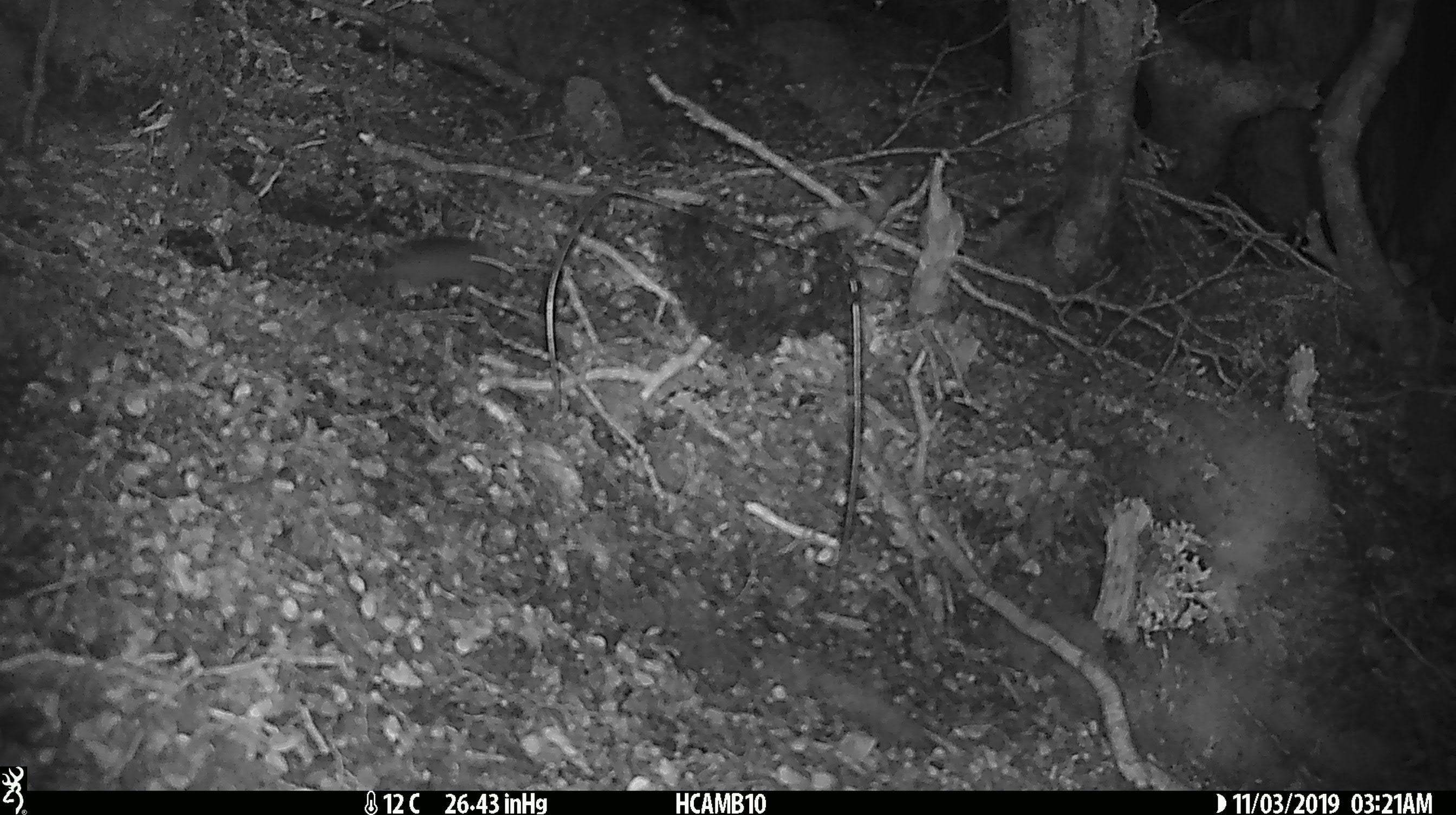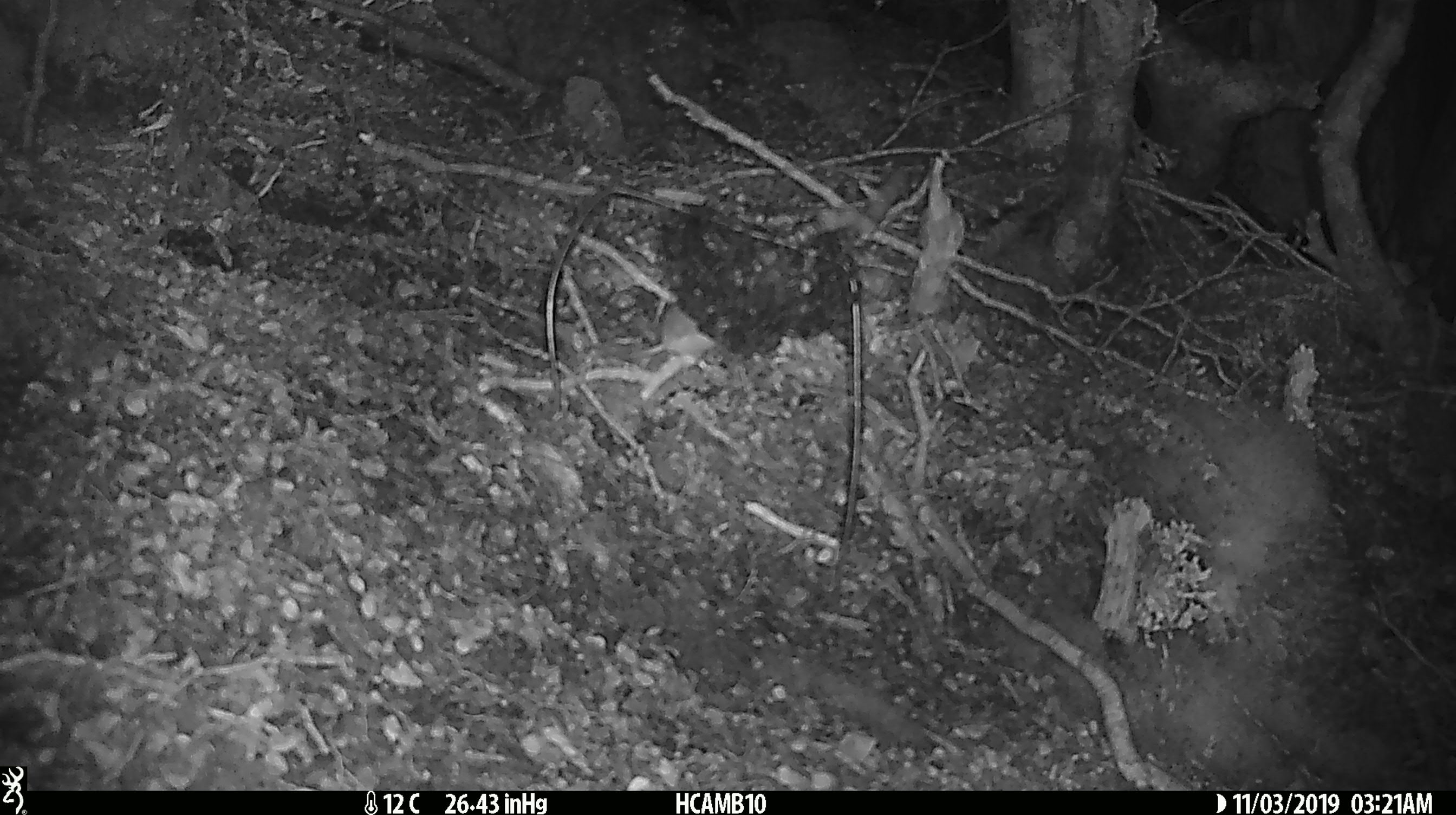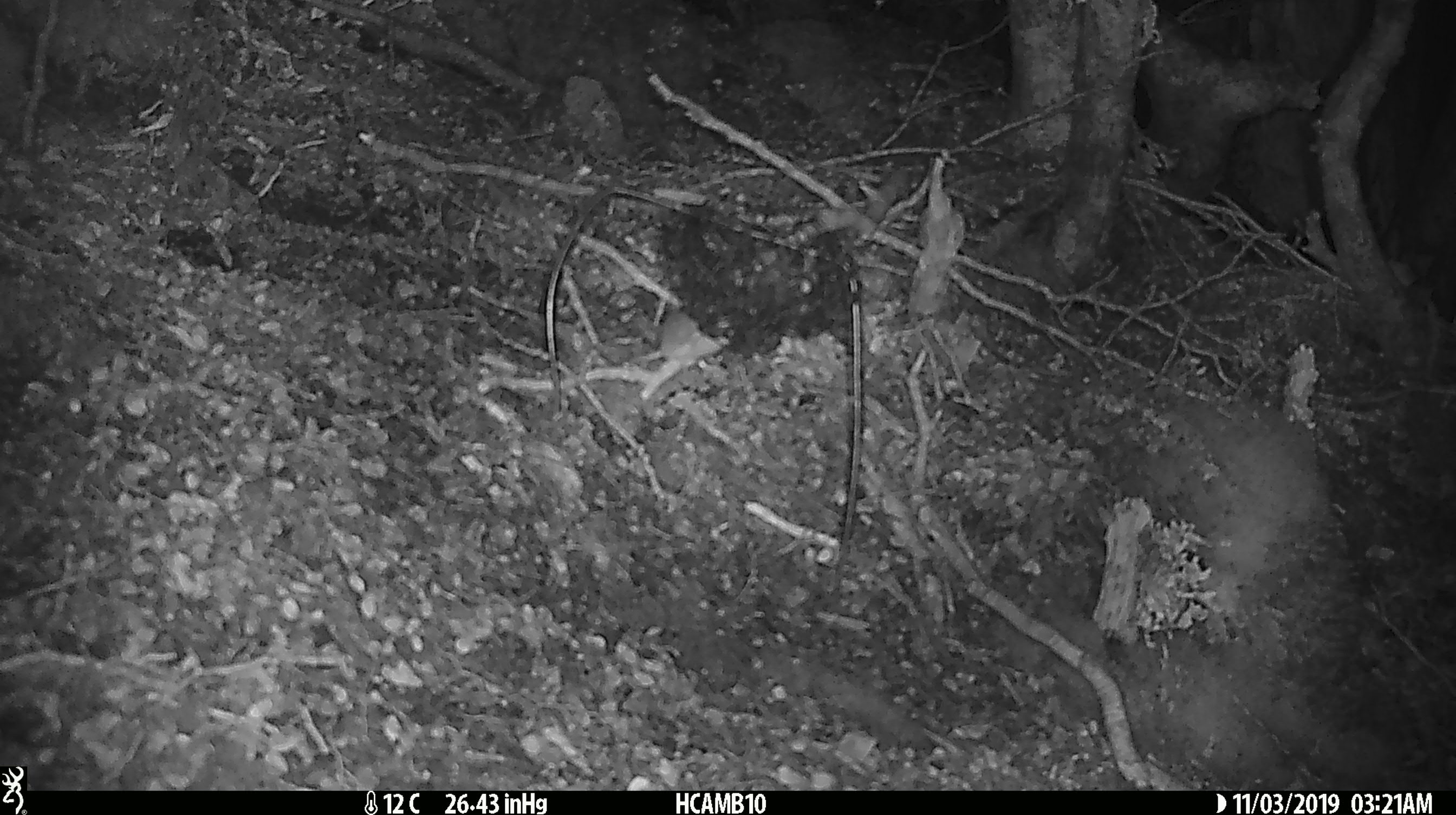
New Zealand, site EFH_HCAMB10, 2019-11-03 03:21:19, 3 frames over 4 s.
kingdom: Animalia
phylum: Chordata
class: Mammalia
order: Rodentia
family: Muridae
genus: Mus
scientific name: Mus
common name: mouse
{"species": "mouse (Mus)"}